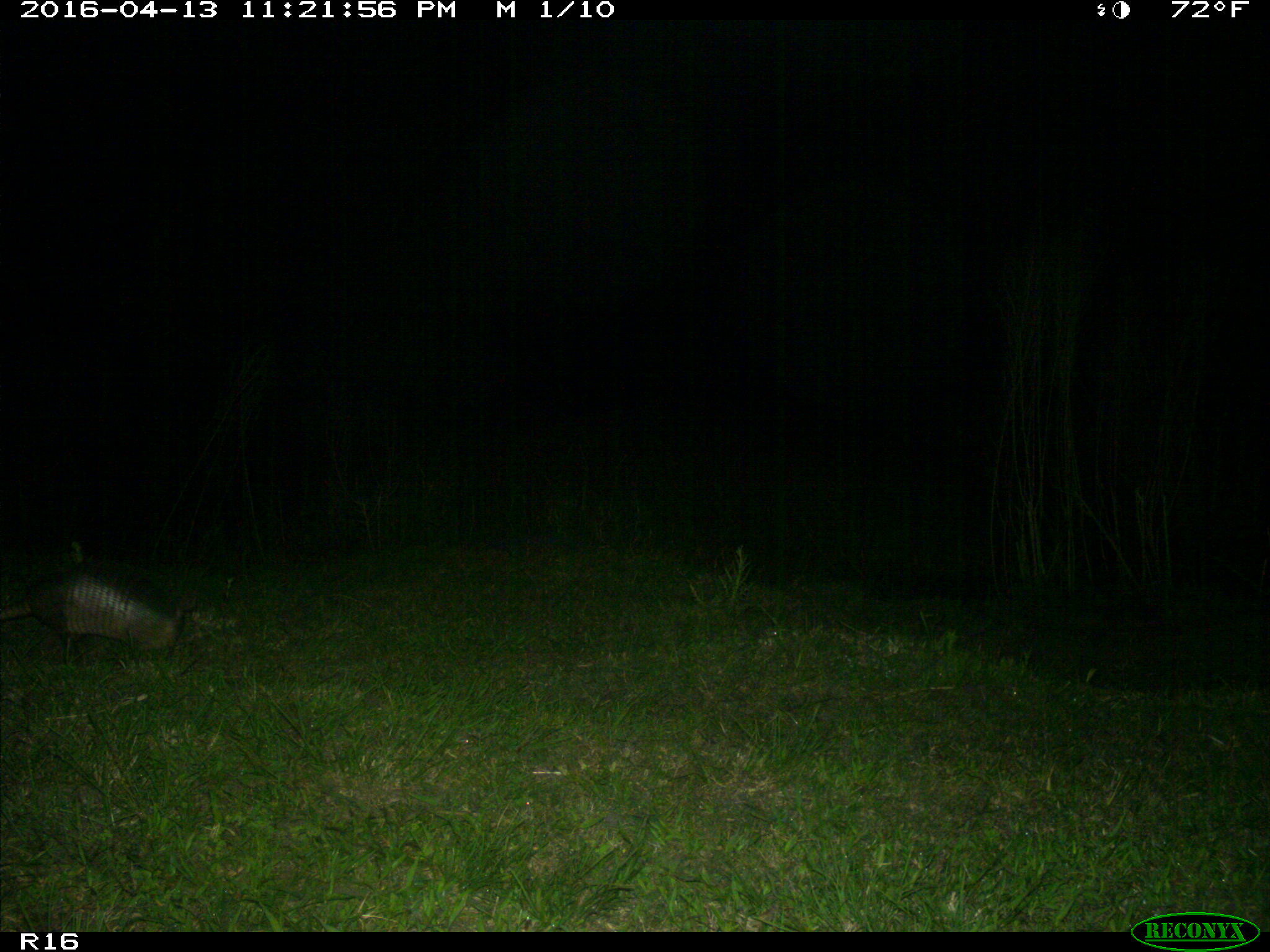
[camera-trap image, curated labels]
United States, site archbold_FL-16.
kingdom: Animalia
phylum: Chordata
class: Mammalia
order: Cingulata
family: Dasypodidae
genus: Dasypus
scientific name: Dasypus novemcinctus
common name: nine-banded armadillo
Dasypus novemcinctus (nine-banded armadillo).